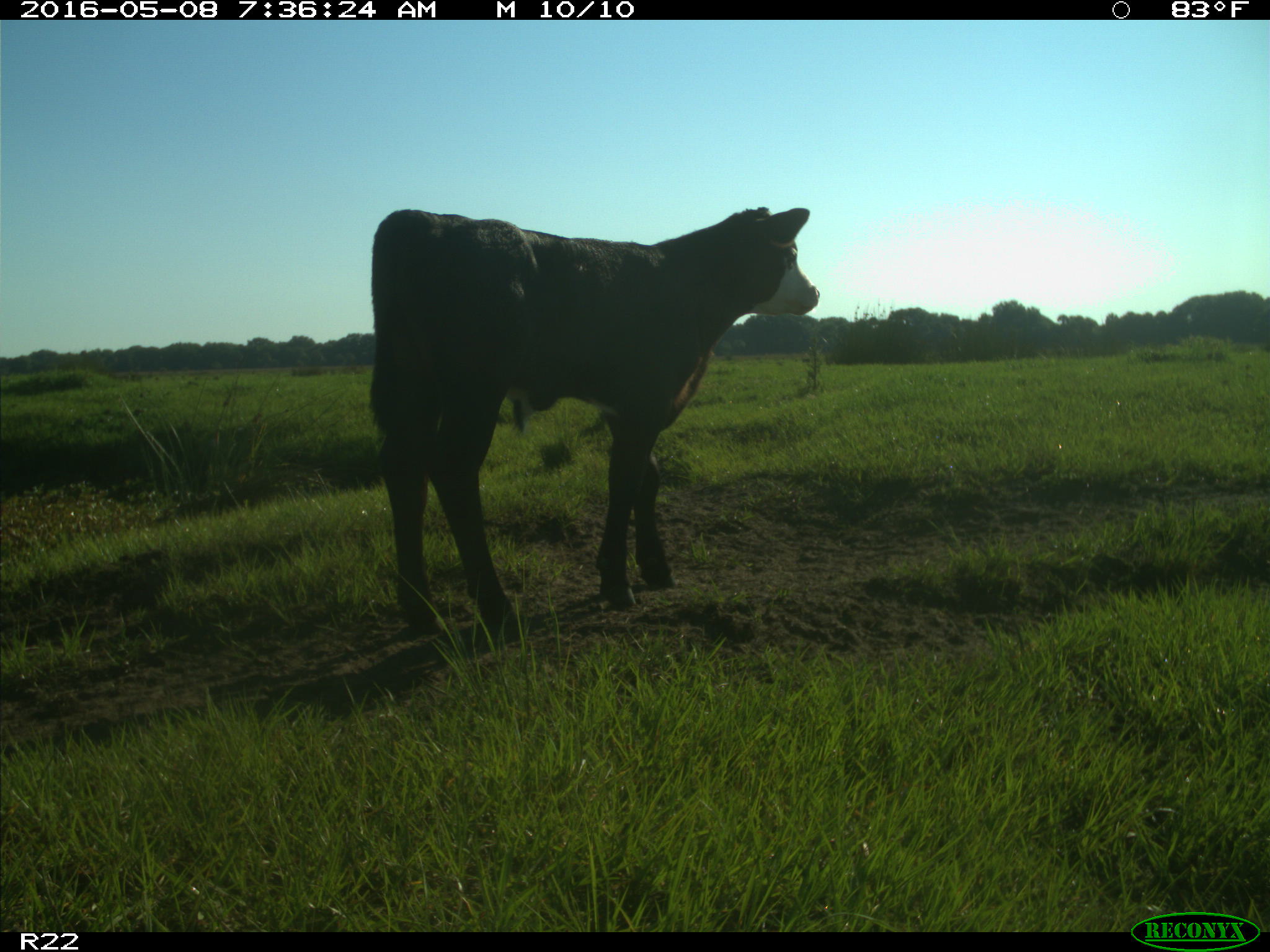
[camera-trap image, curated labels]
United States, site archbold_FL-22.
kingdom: Animalia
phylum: Chordata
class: Mammalia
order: Artiodactyla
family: Bovidae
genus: Bos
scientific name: Bos taurus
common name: domestic cow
Bos taurus (domestic cow).